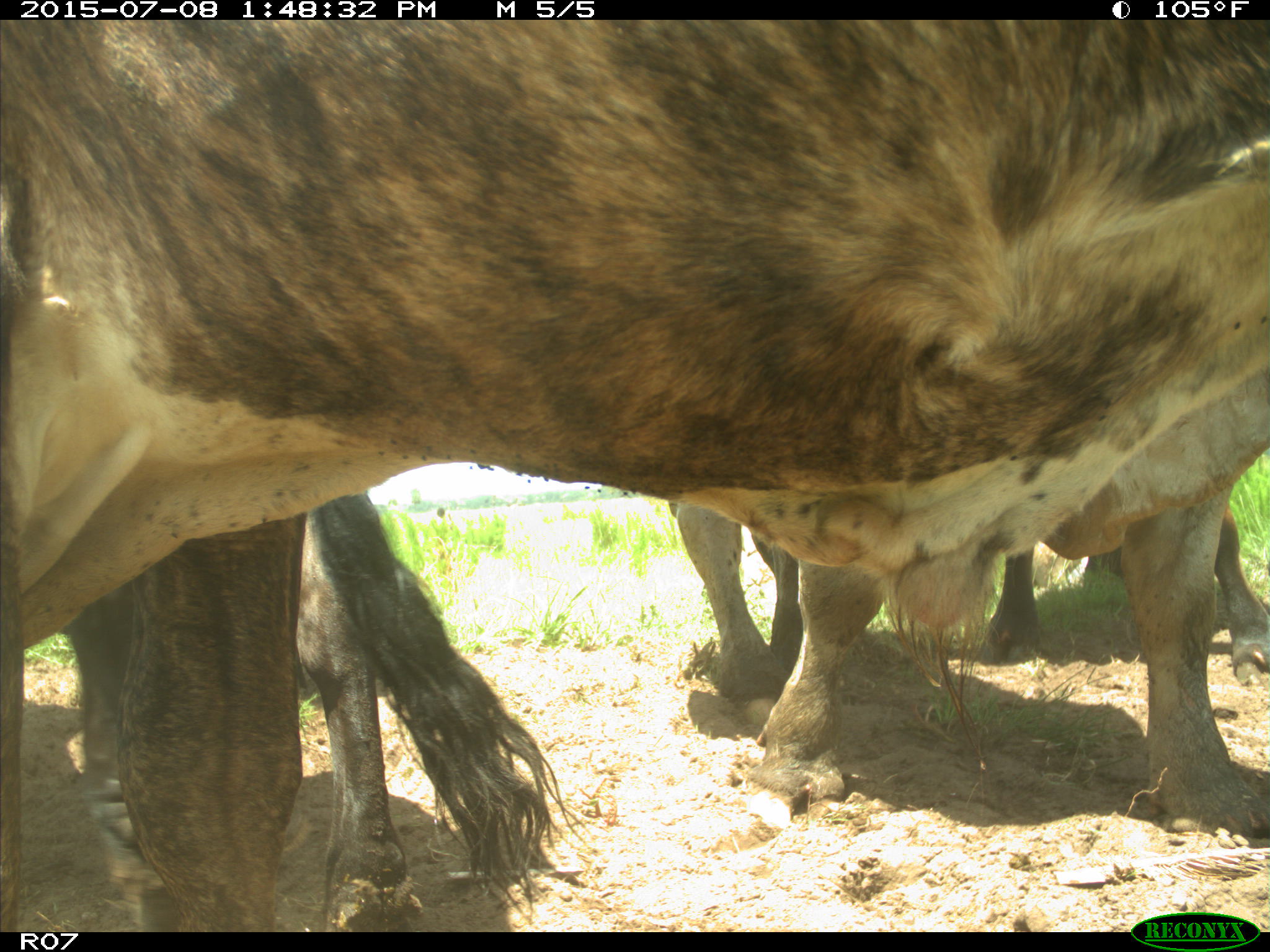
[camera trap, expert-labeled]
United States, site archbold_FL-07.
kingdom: Animalia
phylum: Chordata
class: Mammalia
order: Artiodactyla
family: Bovidae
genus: Bos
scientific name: Bos taurus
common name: domestic cow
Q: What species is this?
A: Bos taurus (domestic cow).